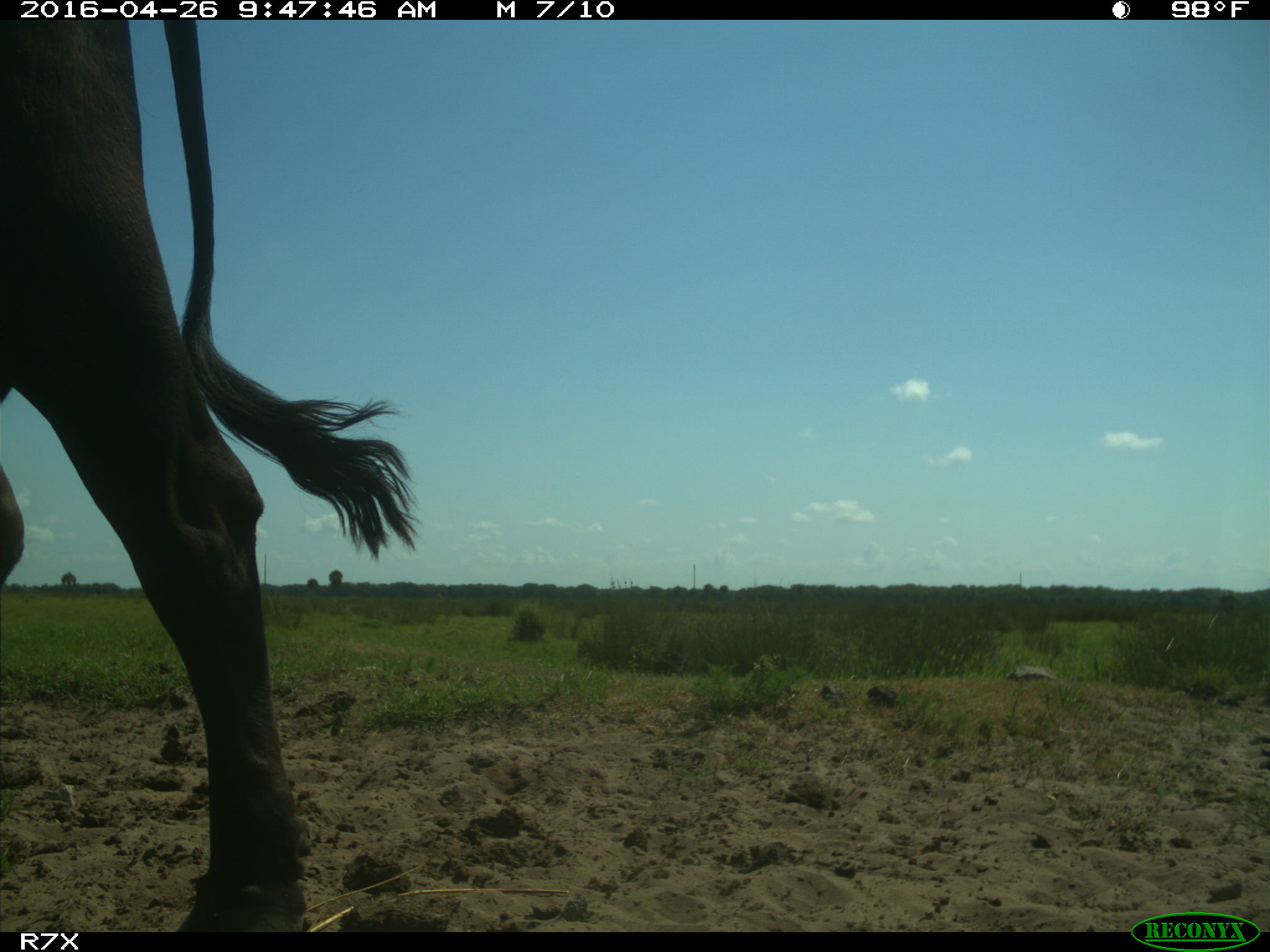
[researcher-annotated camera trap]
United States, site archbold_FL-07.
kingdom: Animalia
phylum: Chordata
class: Mammalia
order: Artiodactyla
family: Bovidae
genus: Bos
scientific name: Bos taurus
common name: domestic cow